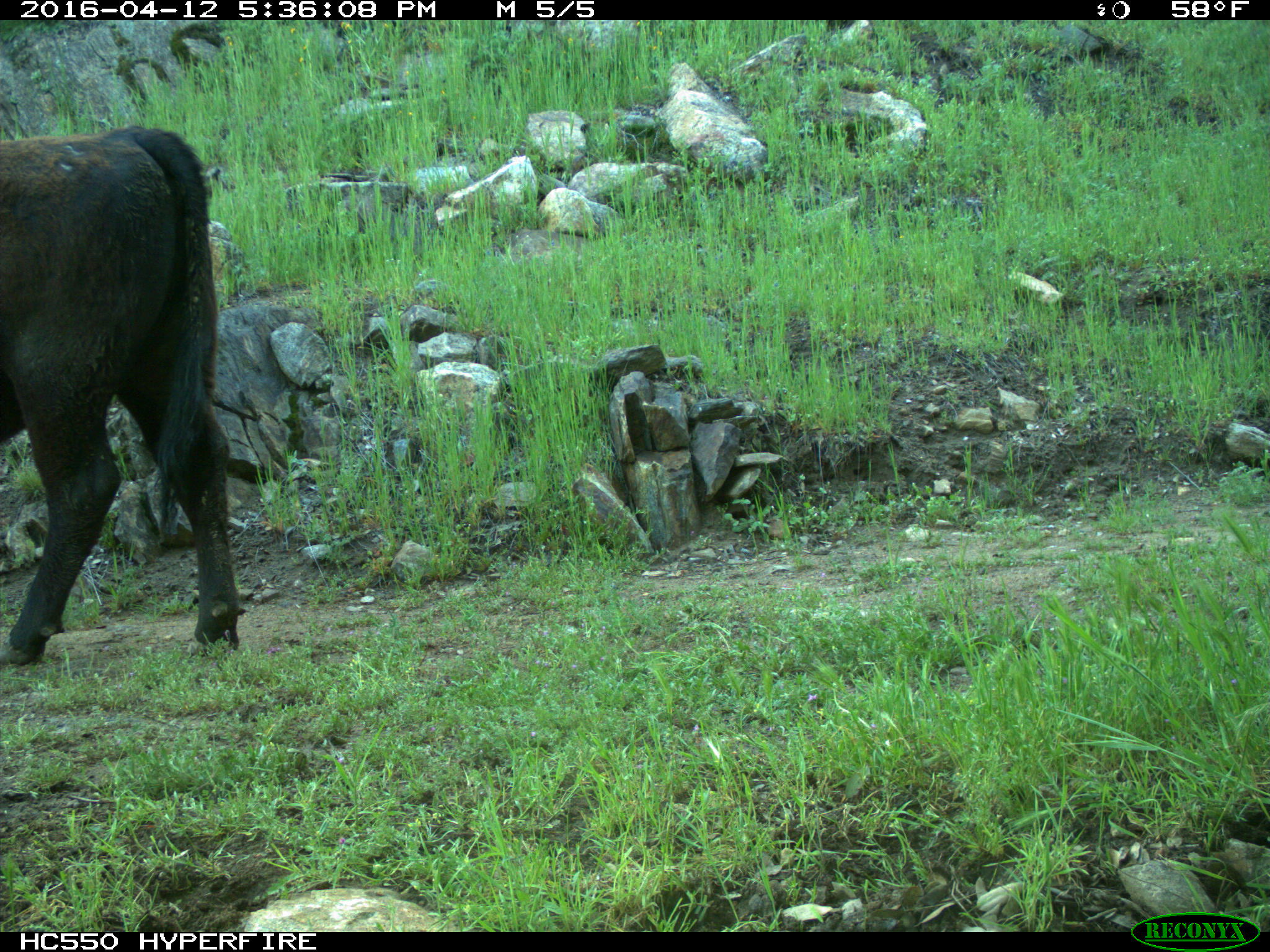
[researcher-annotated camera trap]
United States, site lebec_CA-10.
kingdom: Animalia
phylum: Chordata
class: Mammalia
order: Artiodactyla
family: Bovidae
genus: Bos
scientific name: Bos taurus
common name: domestic cow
Bos taurus (domestic cow).